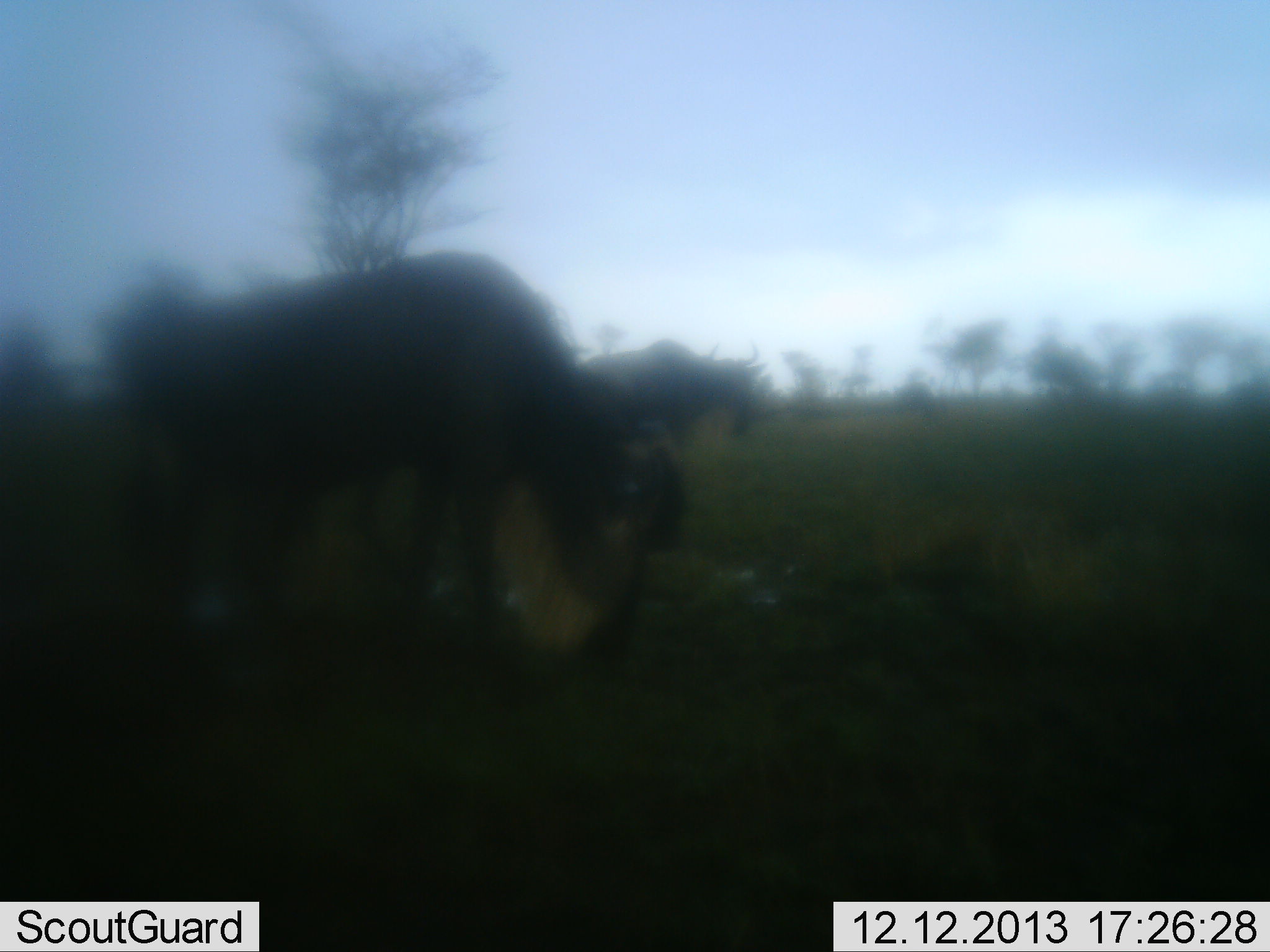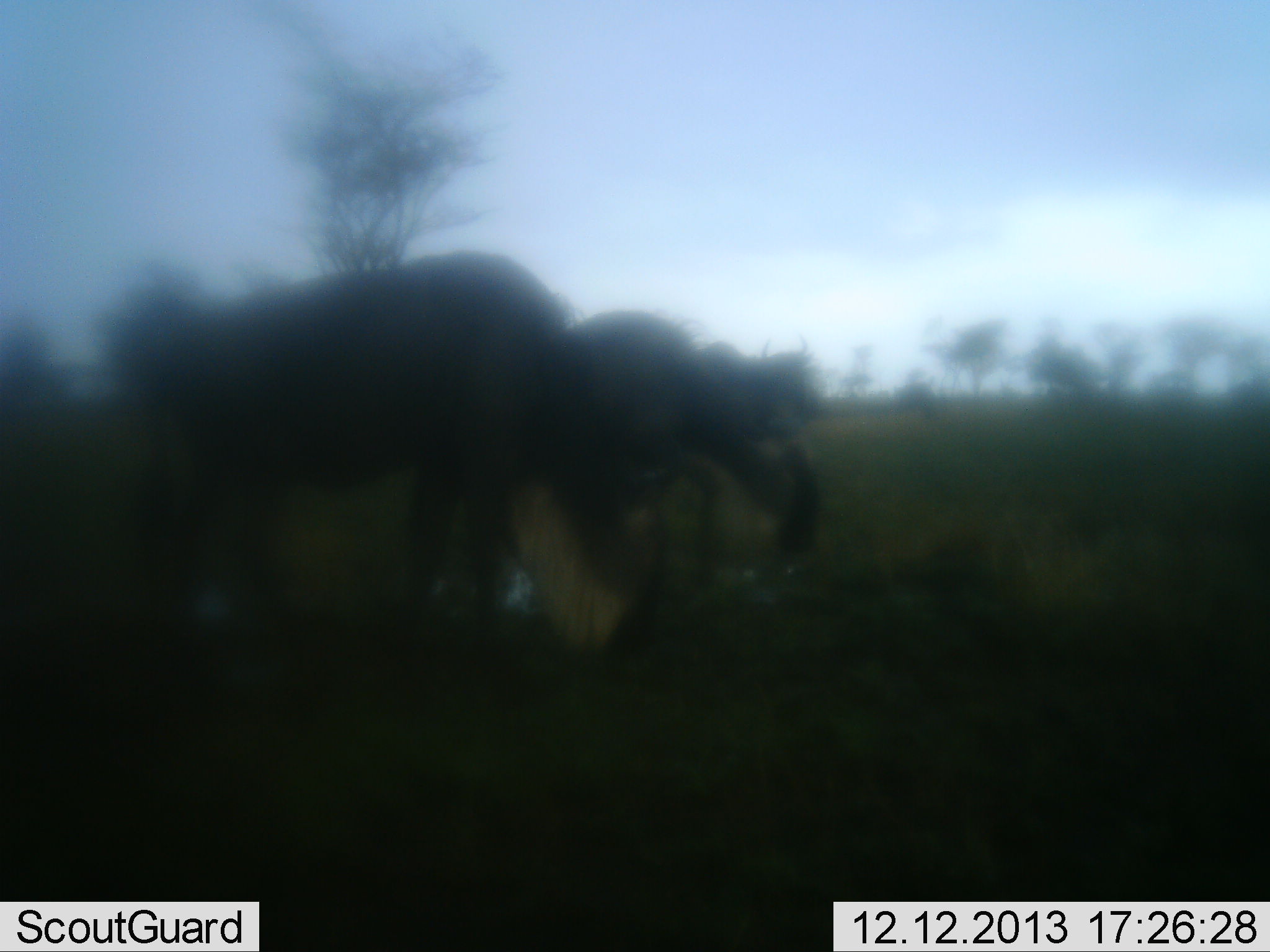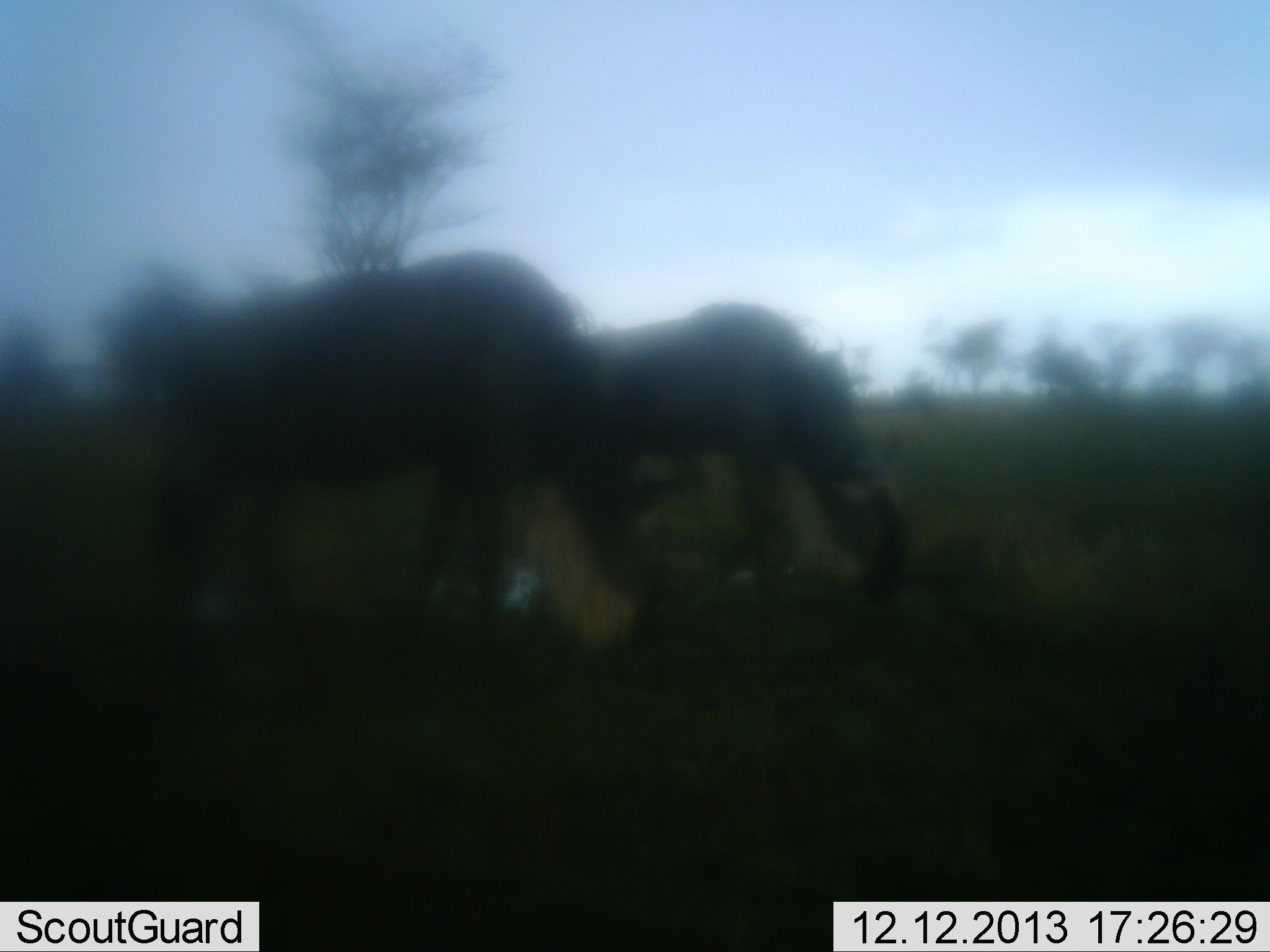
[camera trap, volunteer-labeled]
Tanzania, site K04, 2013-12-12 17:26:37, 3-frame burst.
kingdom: Animalia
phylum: Chordata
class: Mammalia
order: Artiodactyla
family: Bovidae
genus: Connochaetes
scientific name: Connochaetes taurinus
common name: blue wildebeest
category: wildebeest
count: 3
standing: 20%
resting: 0%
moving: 50%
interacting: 0%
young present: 0%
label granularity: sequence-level